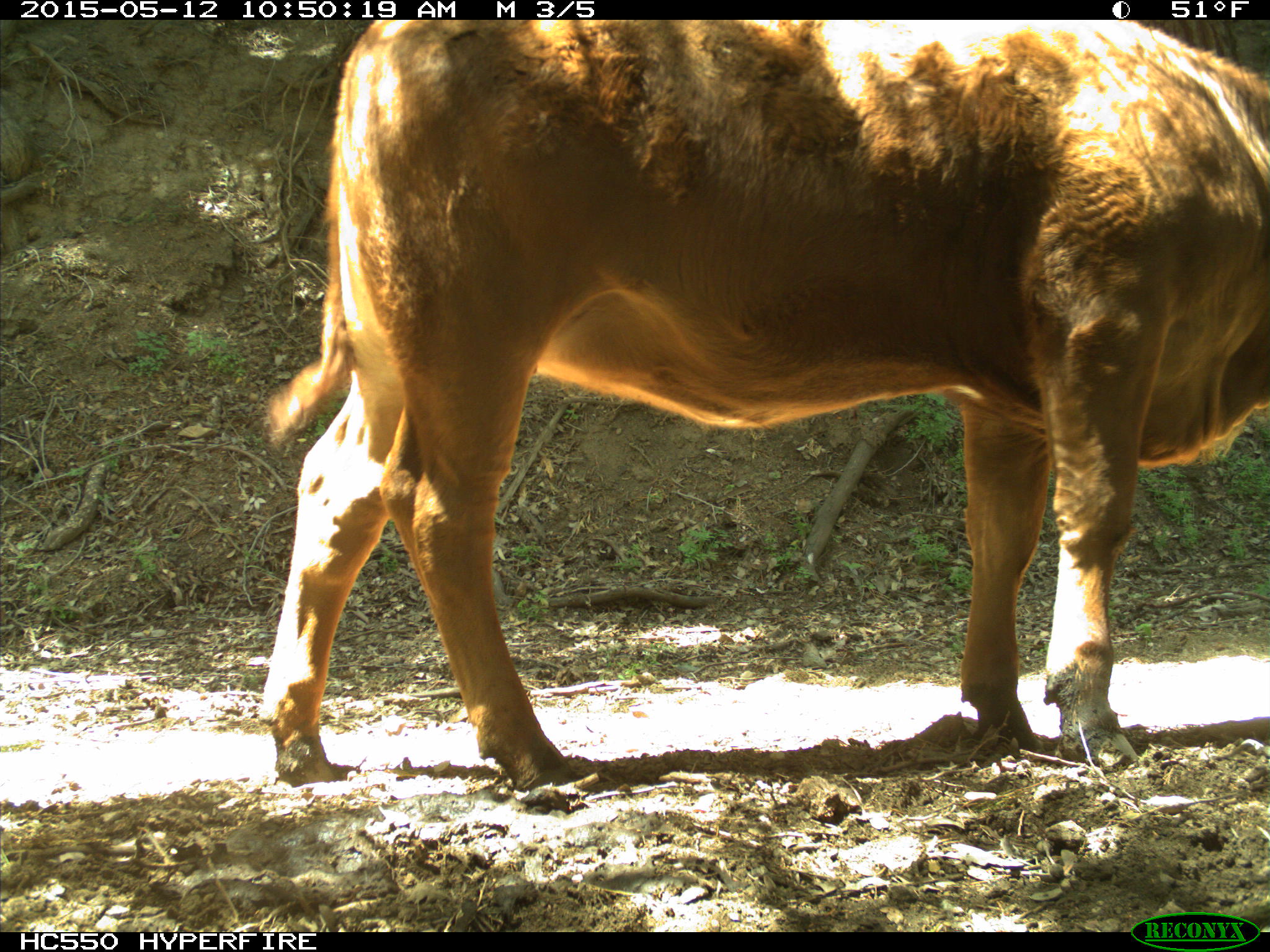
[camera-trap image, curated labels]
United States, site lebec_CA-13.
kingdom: Animalia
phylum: Chordata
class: Mammalia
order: Artiodactyla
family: Bovidae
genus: Bos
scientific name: Bos taurus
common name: domestic cow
Bos taurus (domestic cow).